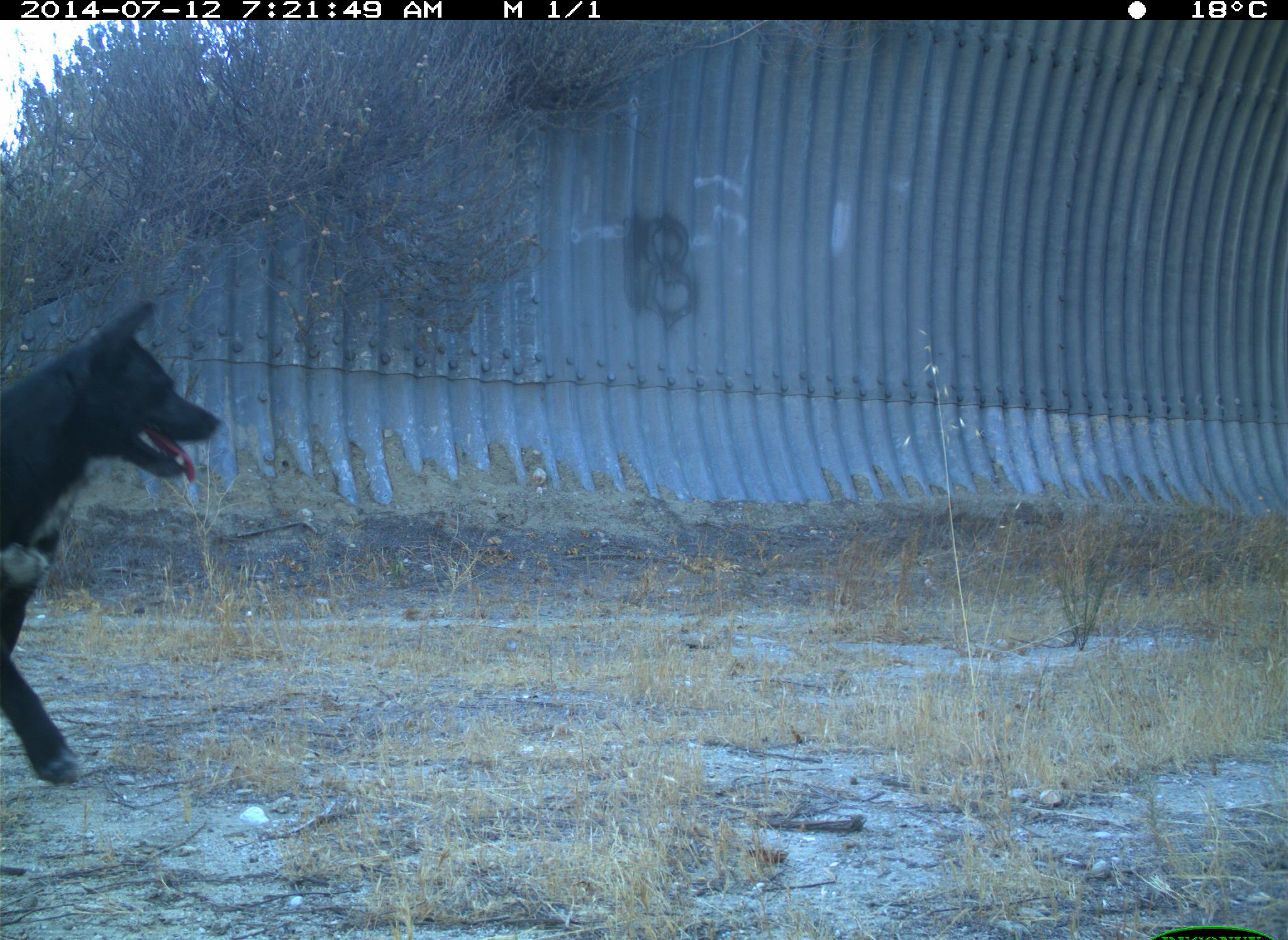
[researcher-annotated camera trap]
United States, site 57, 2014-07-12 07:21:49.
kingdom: Animalia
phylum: Chordata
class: Mammalia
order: Carnivora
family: Canidae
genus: Canis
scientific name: Canis familiaris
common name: domestic dog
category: dog